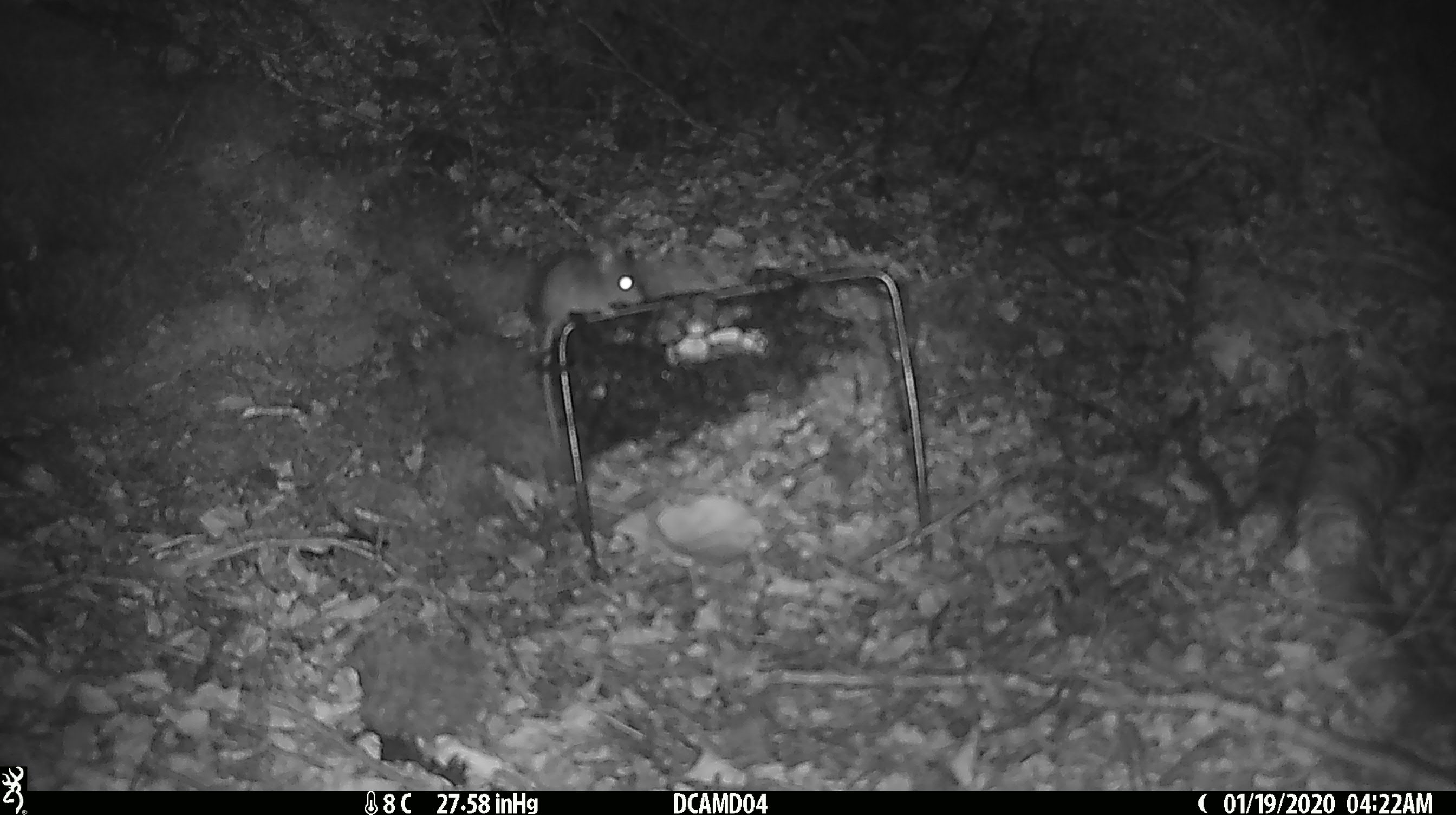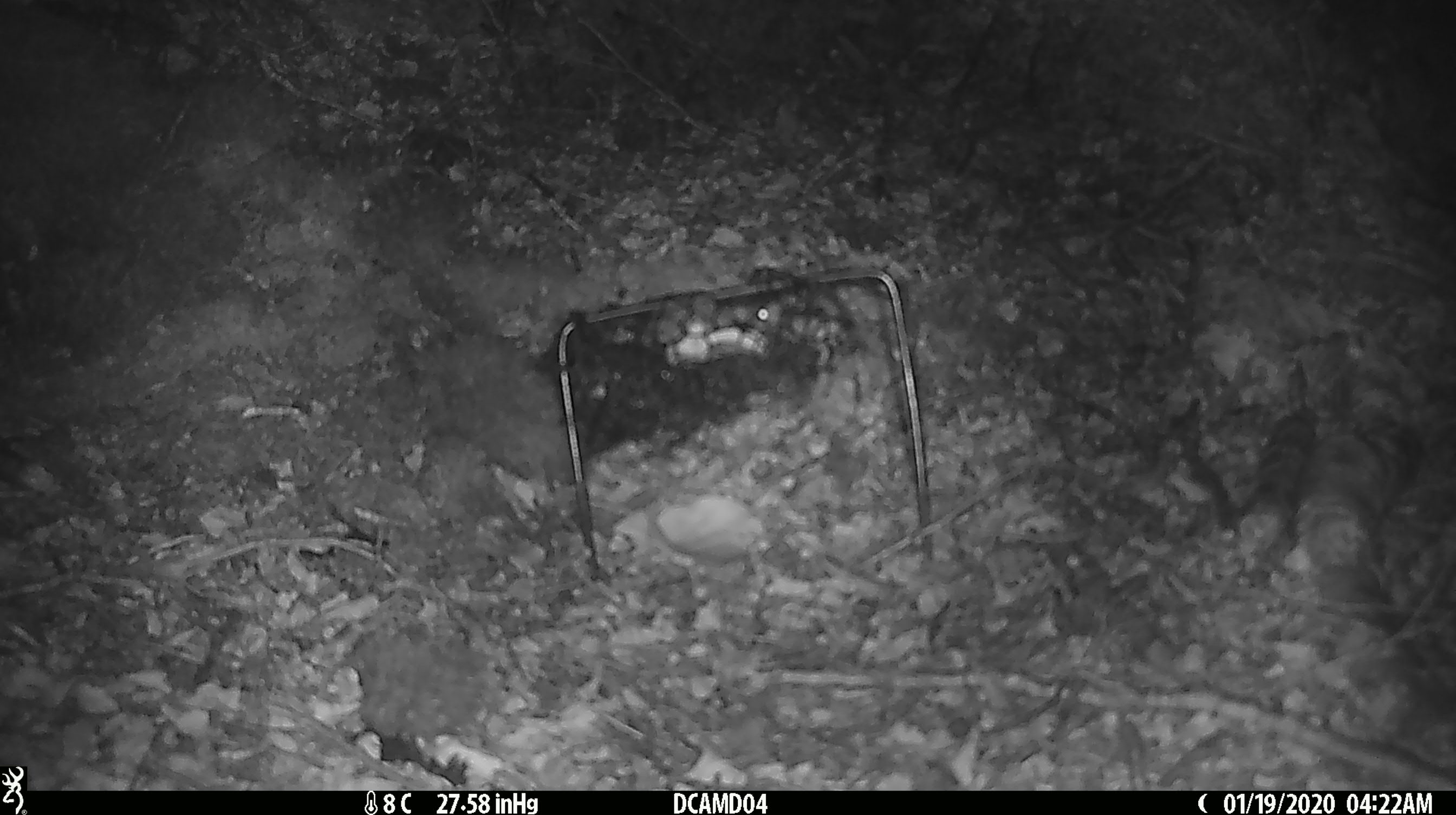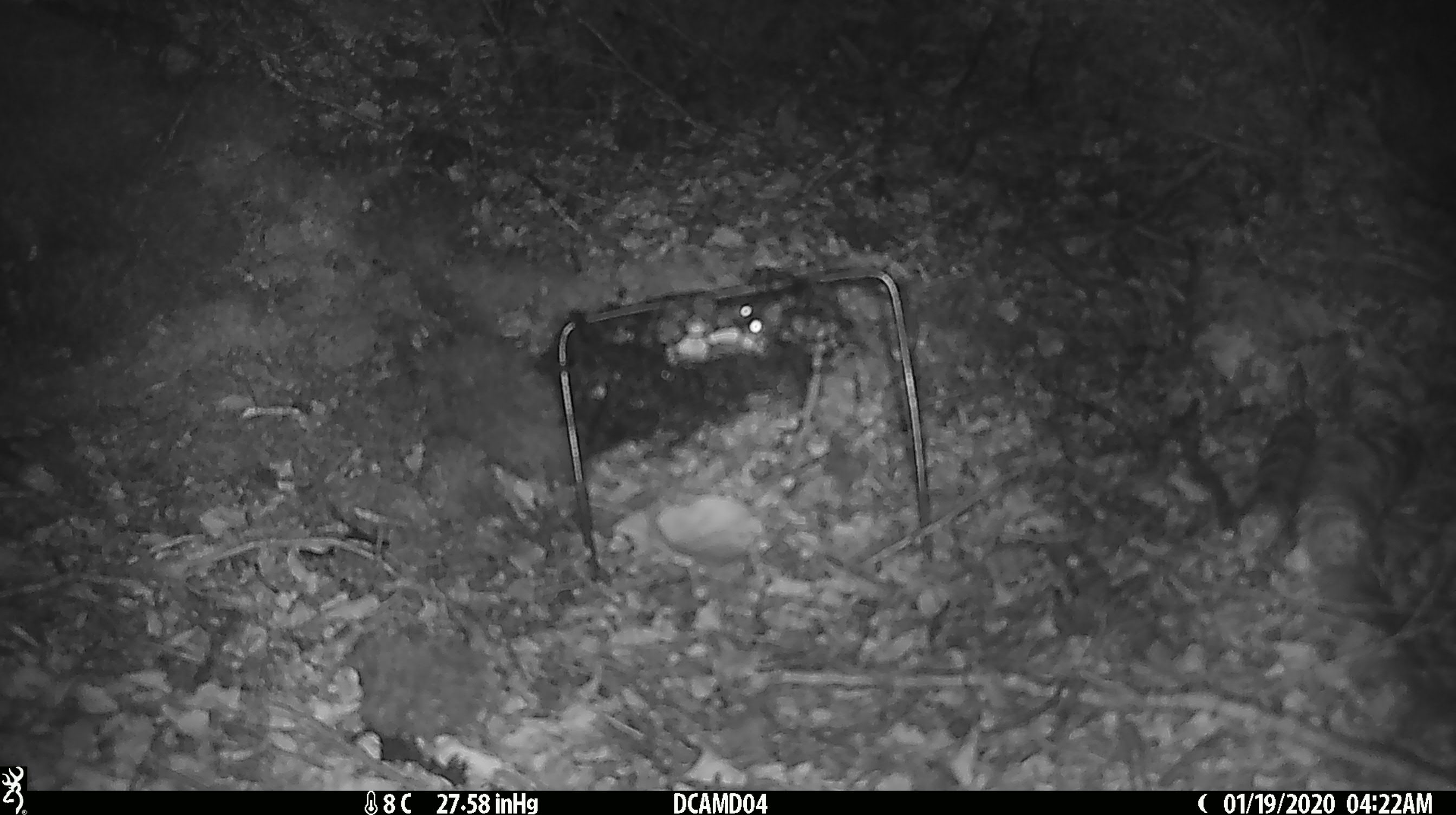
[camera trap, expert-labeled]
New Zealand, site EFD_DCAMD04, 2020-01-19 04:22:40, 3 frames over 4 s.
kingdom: Animalia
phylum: Chordata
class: Mammalia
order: Rodentia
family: Muridae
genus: Mus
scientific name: Mus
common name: mouse